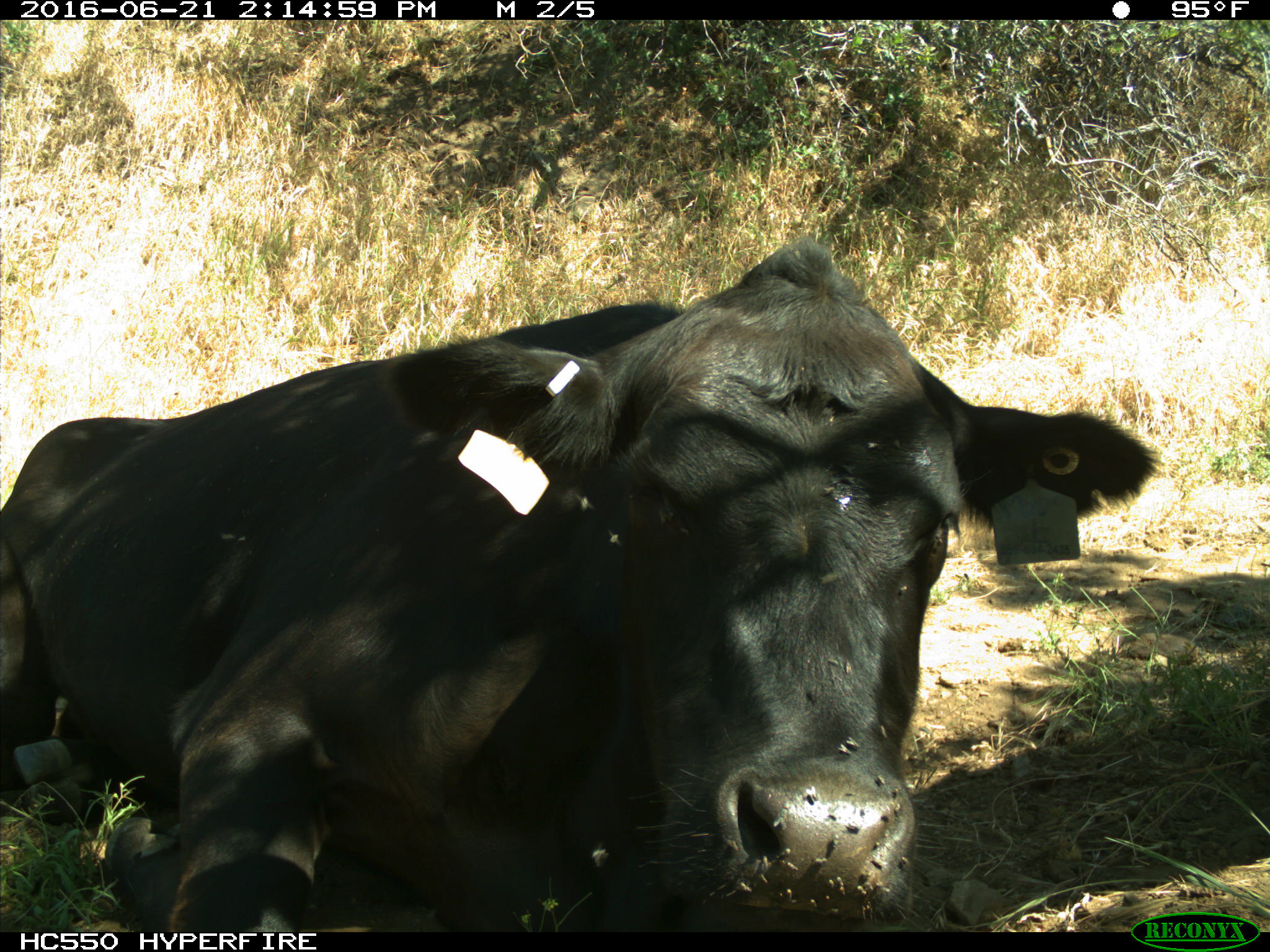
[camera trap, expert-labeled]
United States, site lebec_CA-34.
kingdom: Animalia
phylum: Chordata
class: Mammalia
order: Artiodactyla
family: Bovidae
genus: Bos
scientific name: Bos taurus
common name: domestic cow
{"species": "Bos taurus (domestic cow)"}